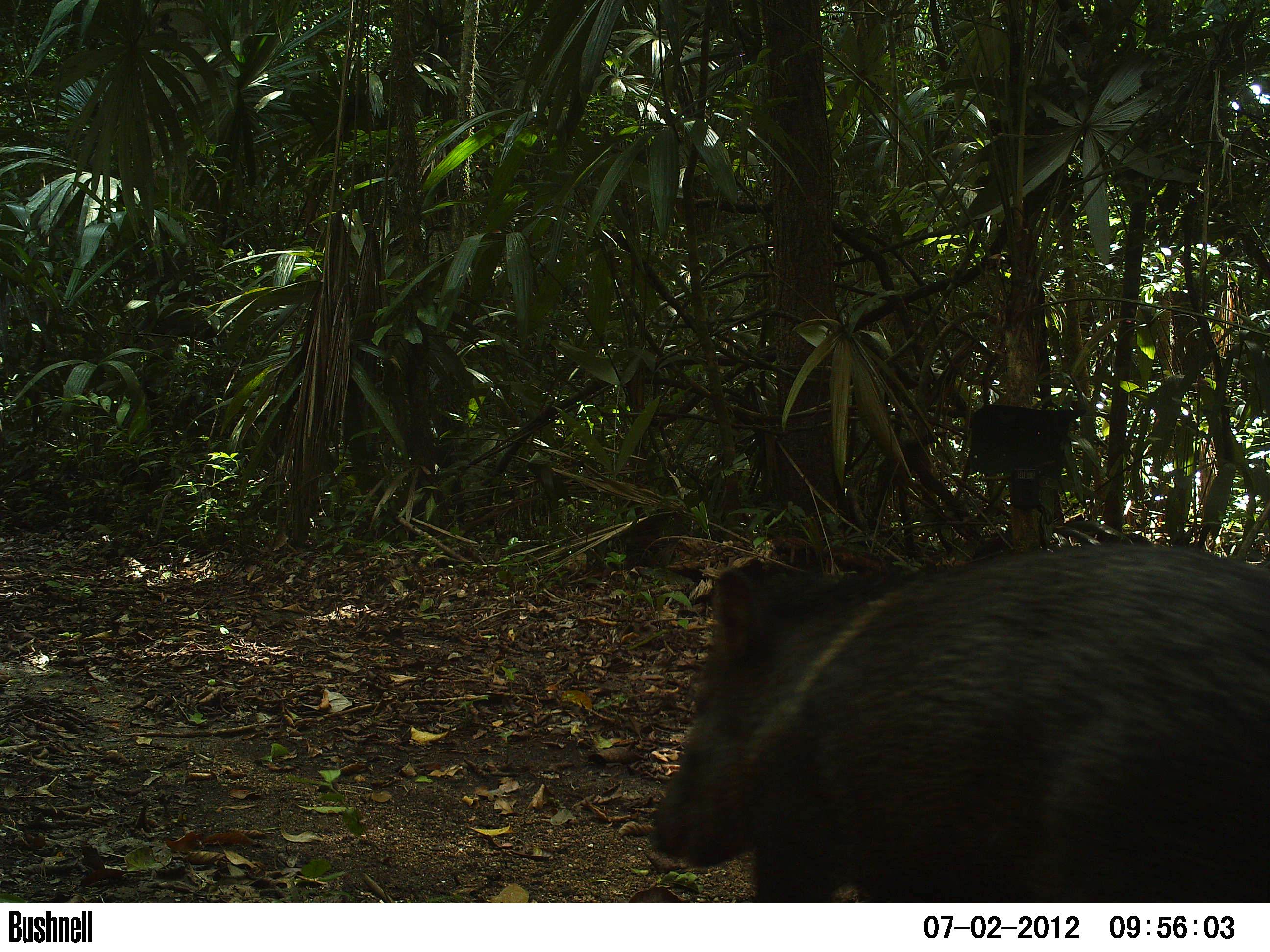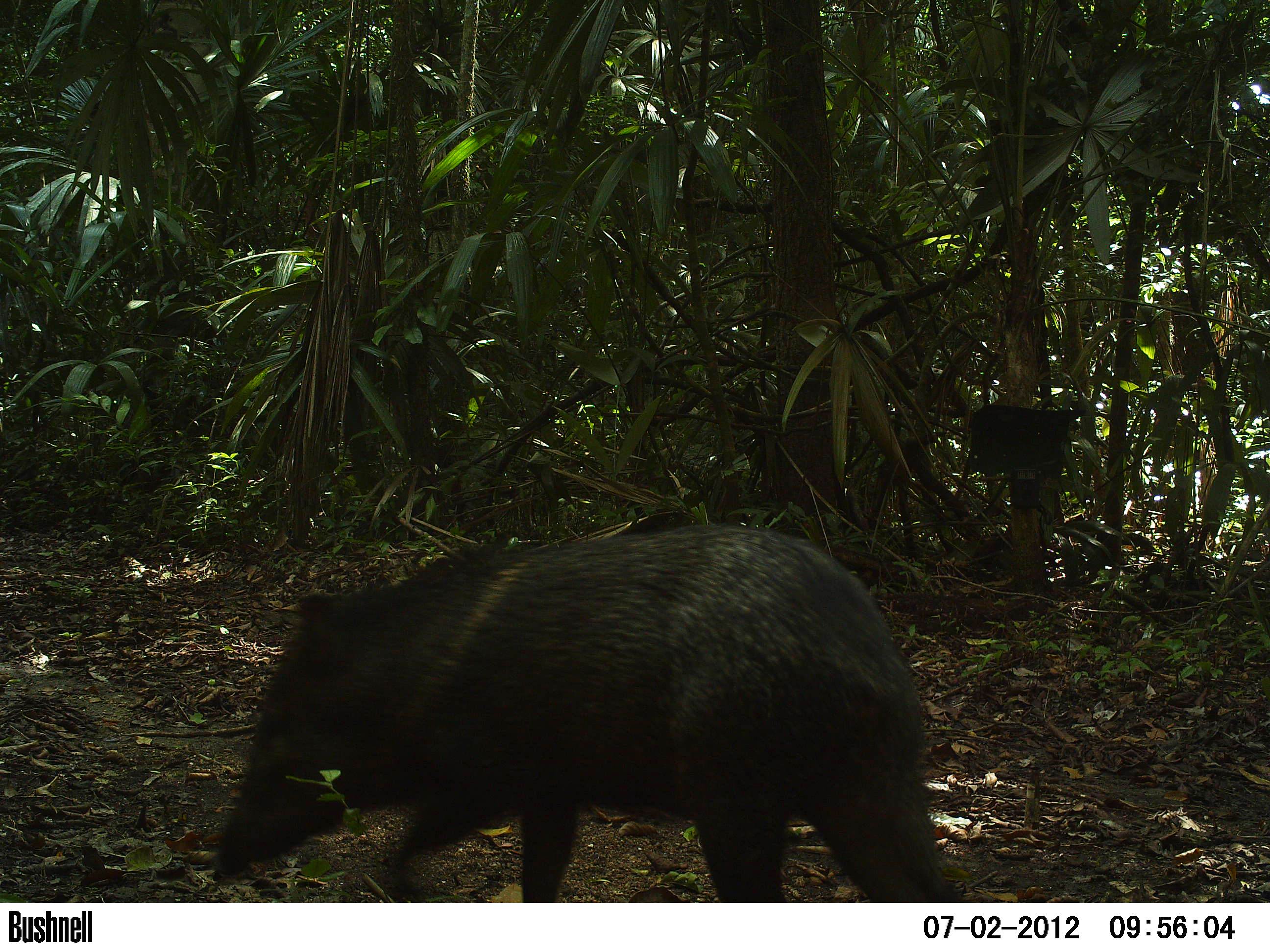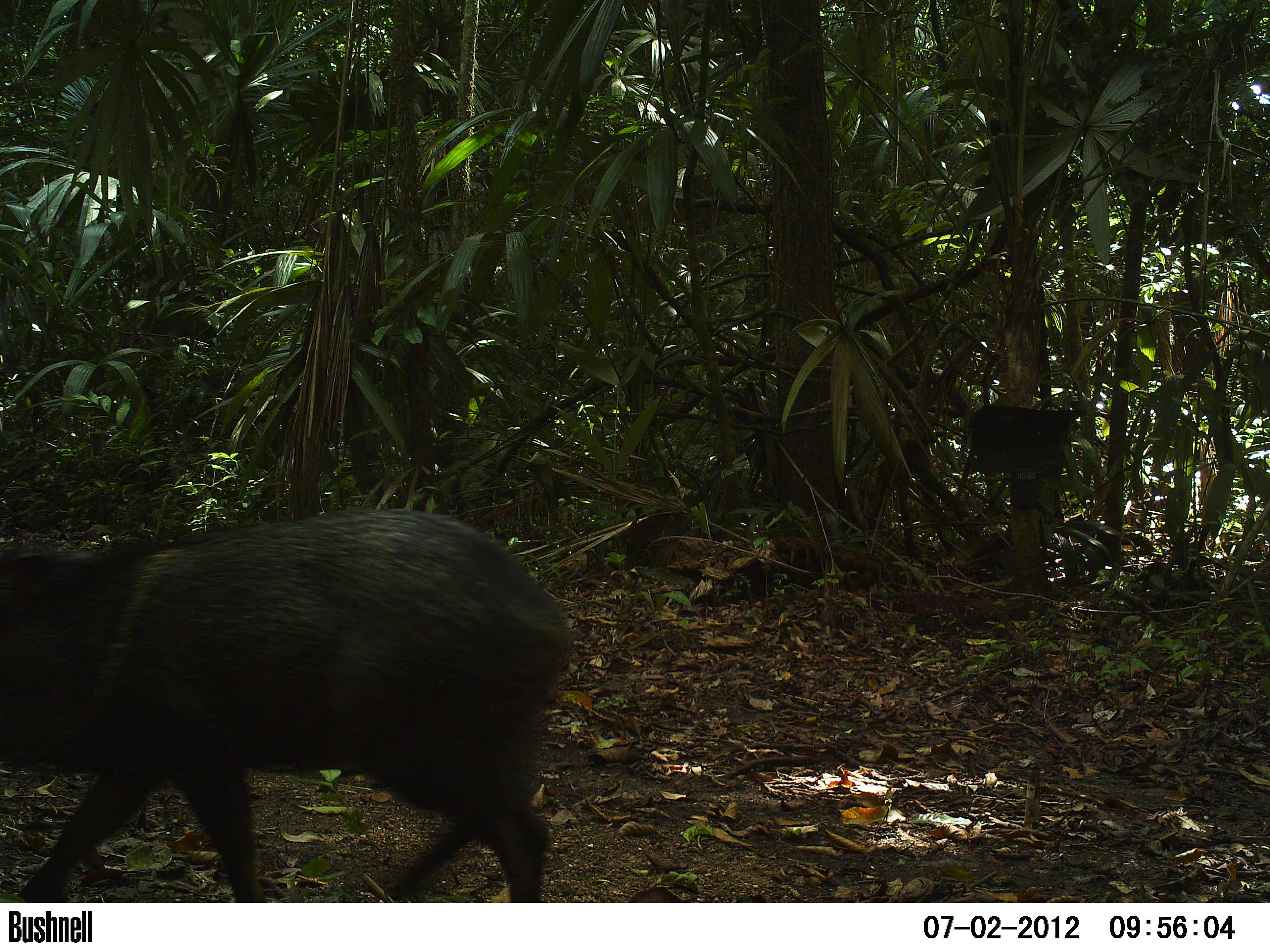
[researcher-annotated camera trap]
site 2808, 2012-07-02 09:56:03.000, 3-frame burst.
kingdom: Animalia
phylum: Chordata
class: Mammalia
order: Artiodactyla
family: Tayassuidae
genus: Pecari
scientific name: Pecari tajacu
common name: collared peccary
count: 1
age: adult